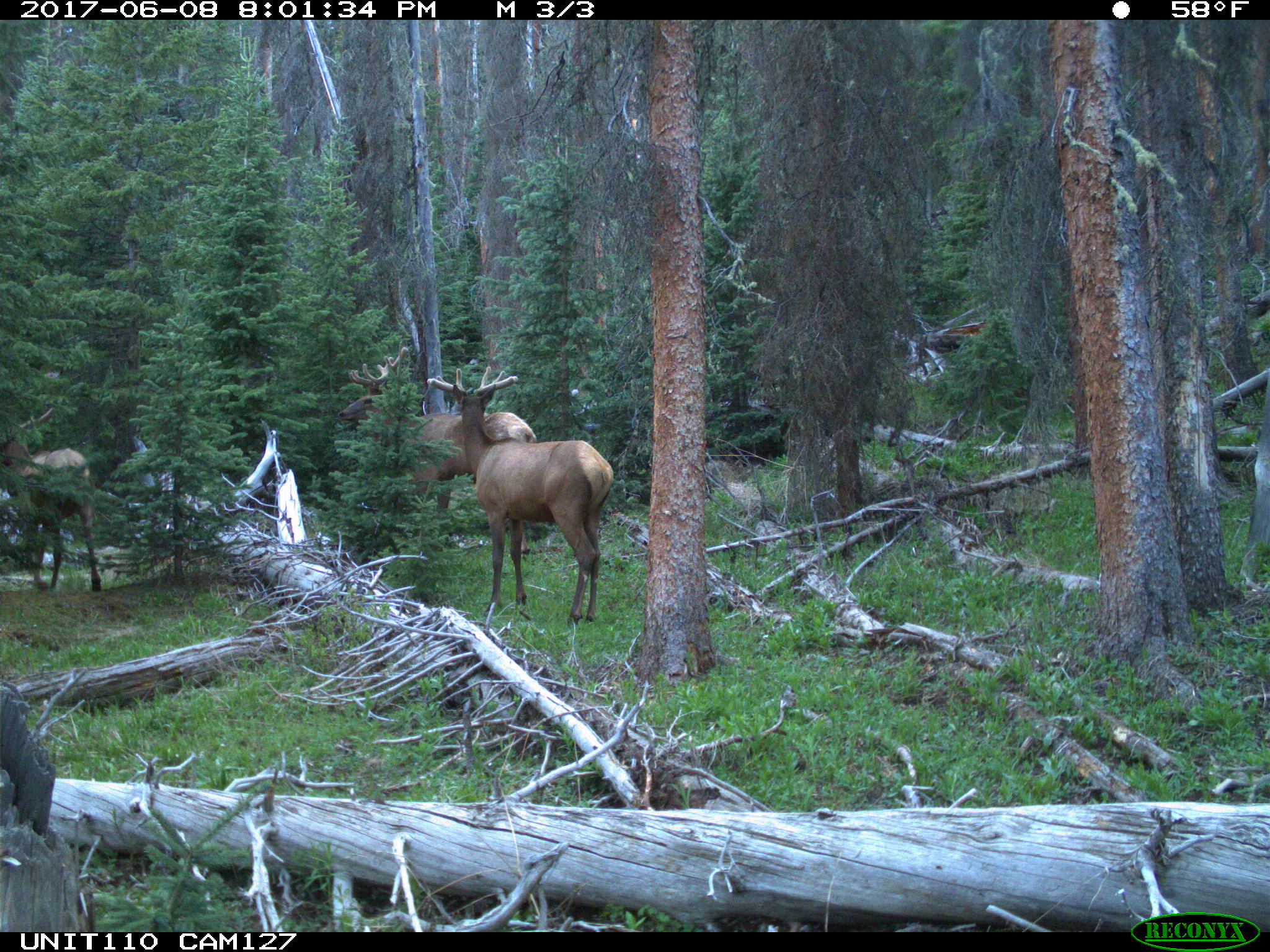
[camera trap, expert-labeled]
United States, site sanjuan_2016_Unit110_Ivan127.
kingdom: Animalia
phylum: Chordata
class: Mammalia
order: Artiodactyla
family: Cervidae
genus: Cervus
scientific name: Cervus elaphus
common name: red deer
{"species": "Cervus elaphus (red deer)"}